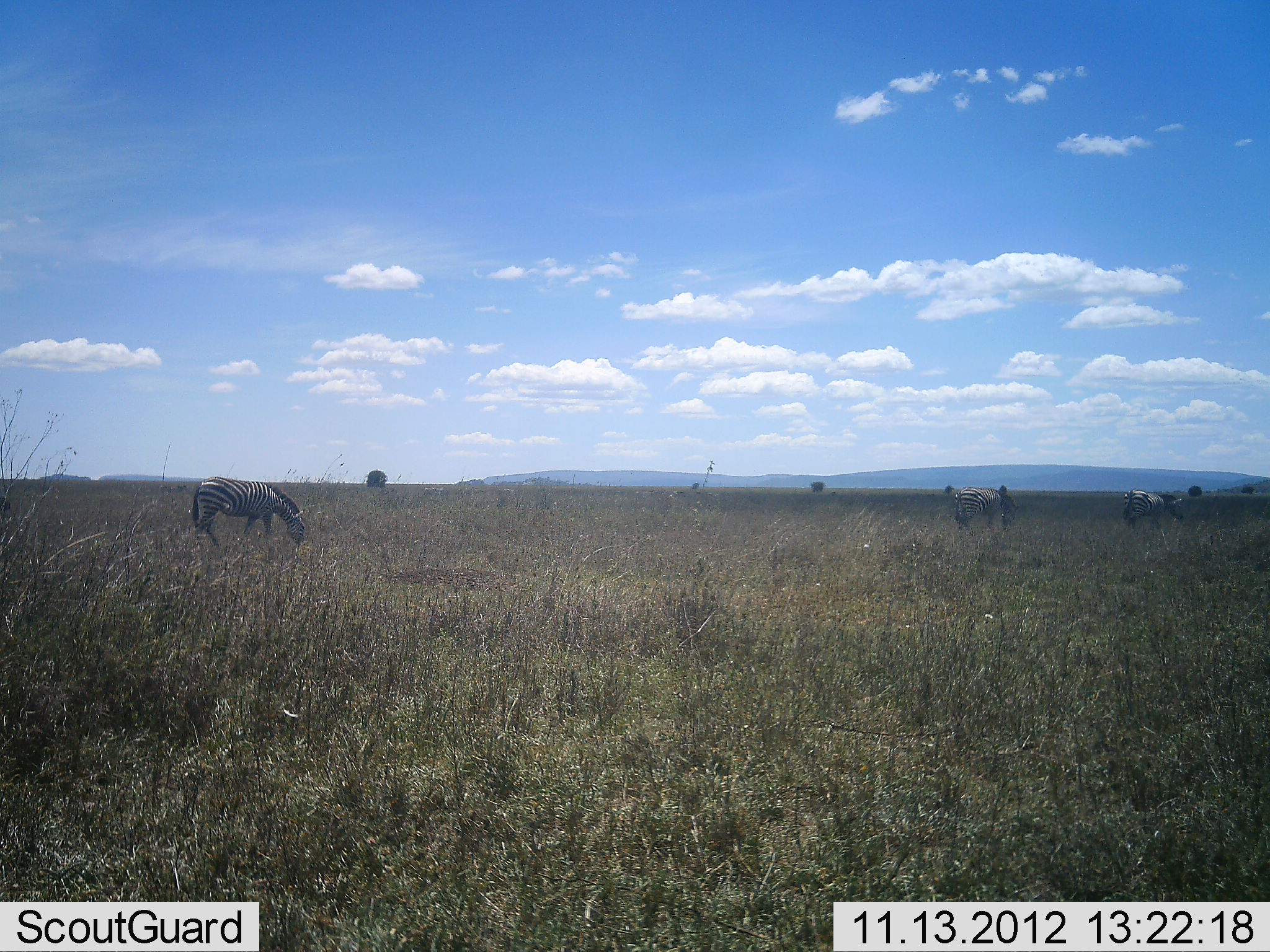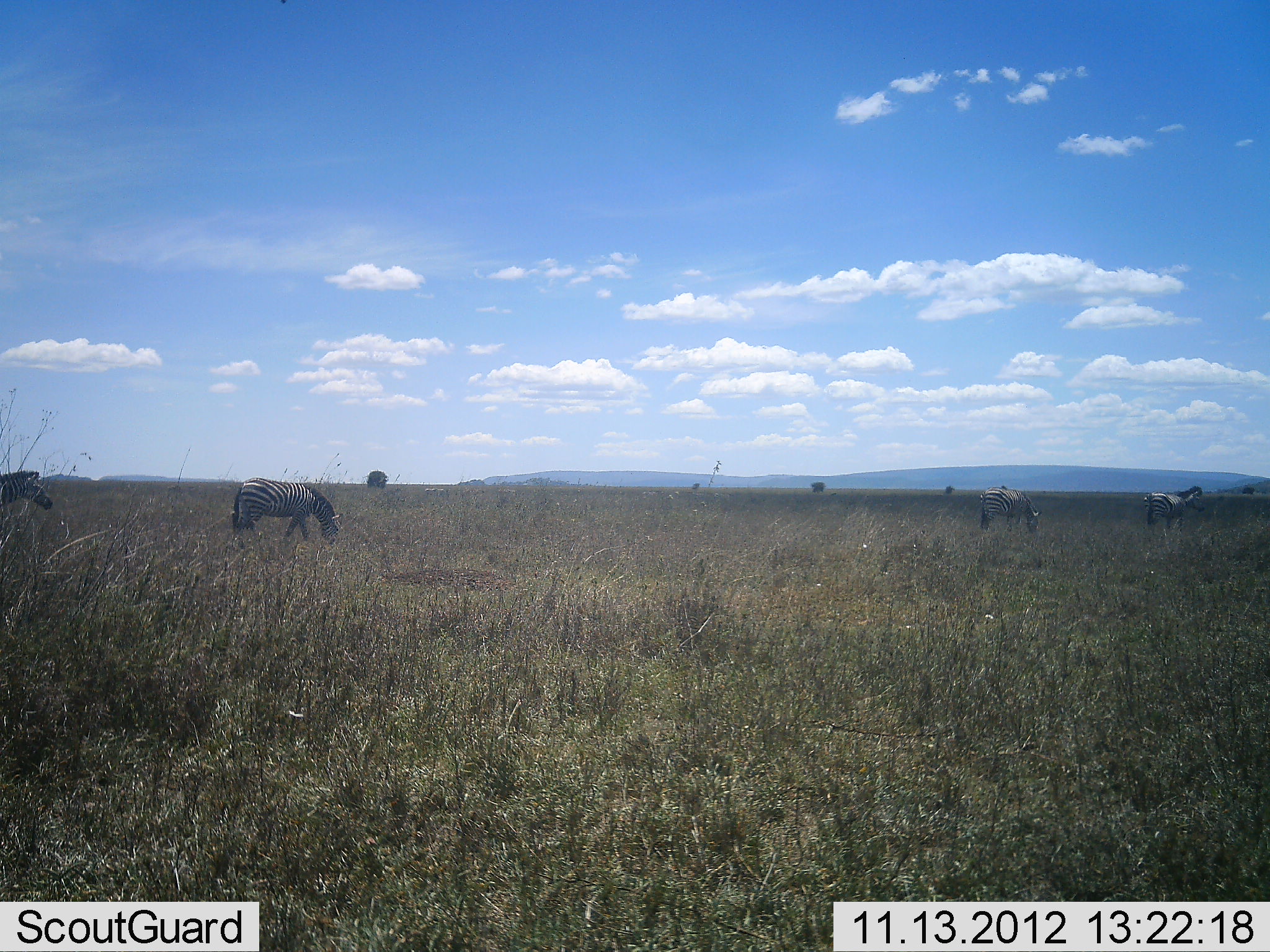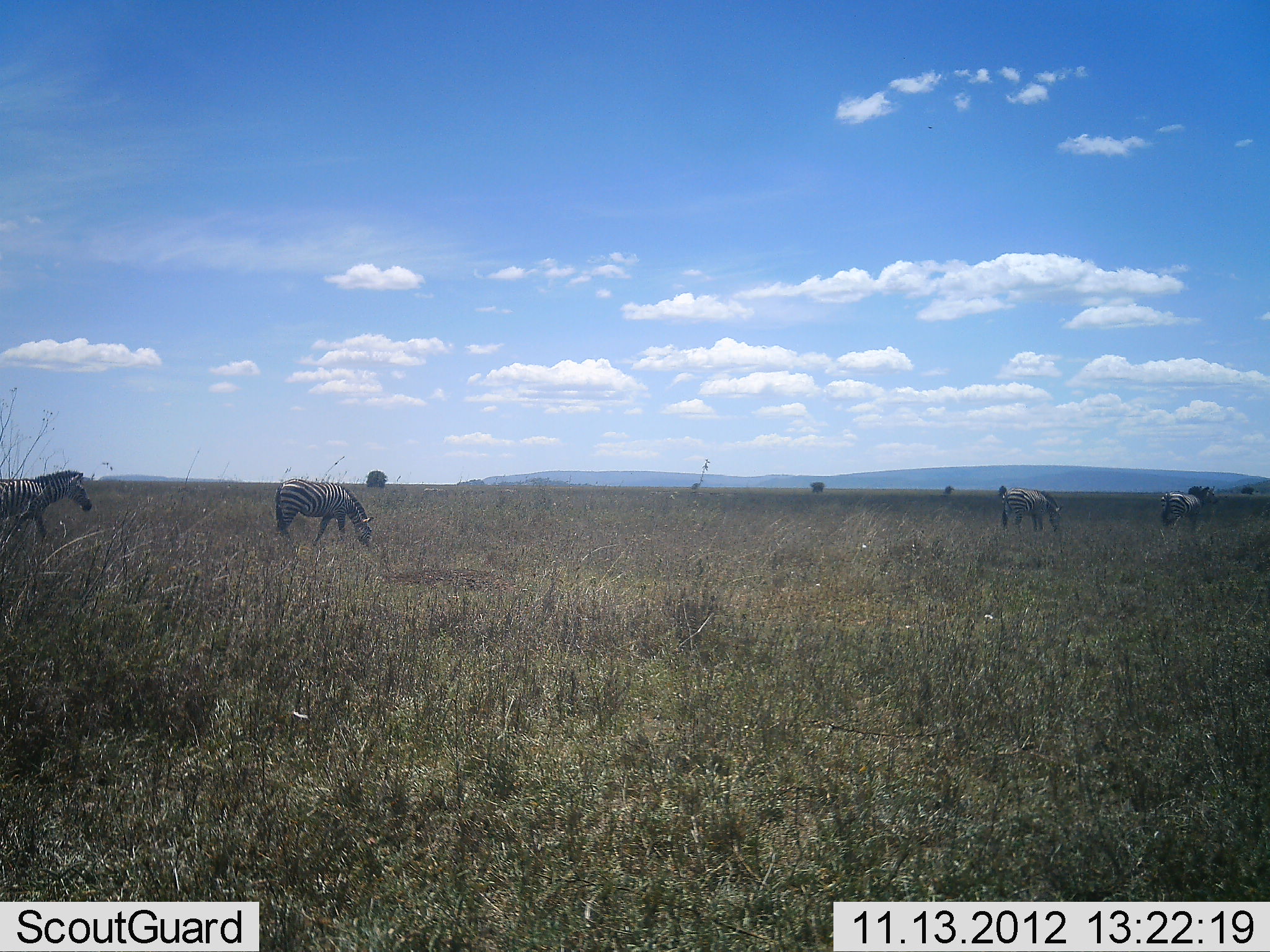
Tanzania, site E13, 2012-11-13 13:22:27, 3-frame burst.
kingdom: Animalia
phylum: Chordata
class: Mammalia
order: Perissodactyla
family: Equidae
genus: Equus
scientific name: Equus quagga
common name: plains zebra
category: zebra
Zebra (plains zebra) (Equus quagga), count 4. Behavior (volunteer vote fractions): standing 10%, resting 0%, moving 90%, interacting 0%. Young present (vote fraction): 0%. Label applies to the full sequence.